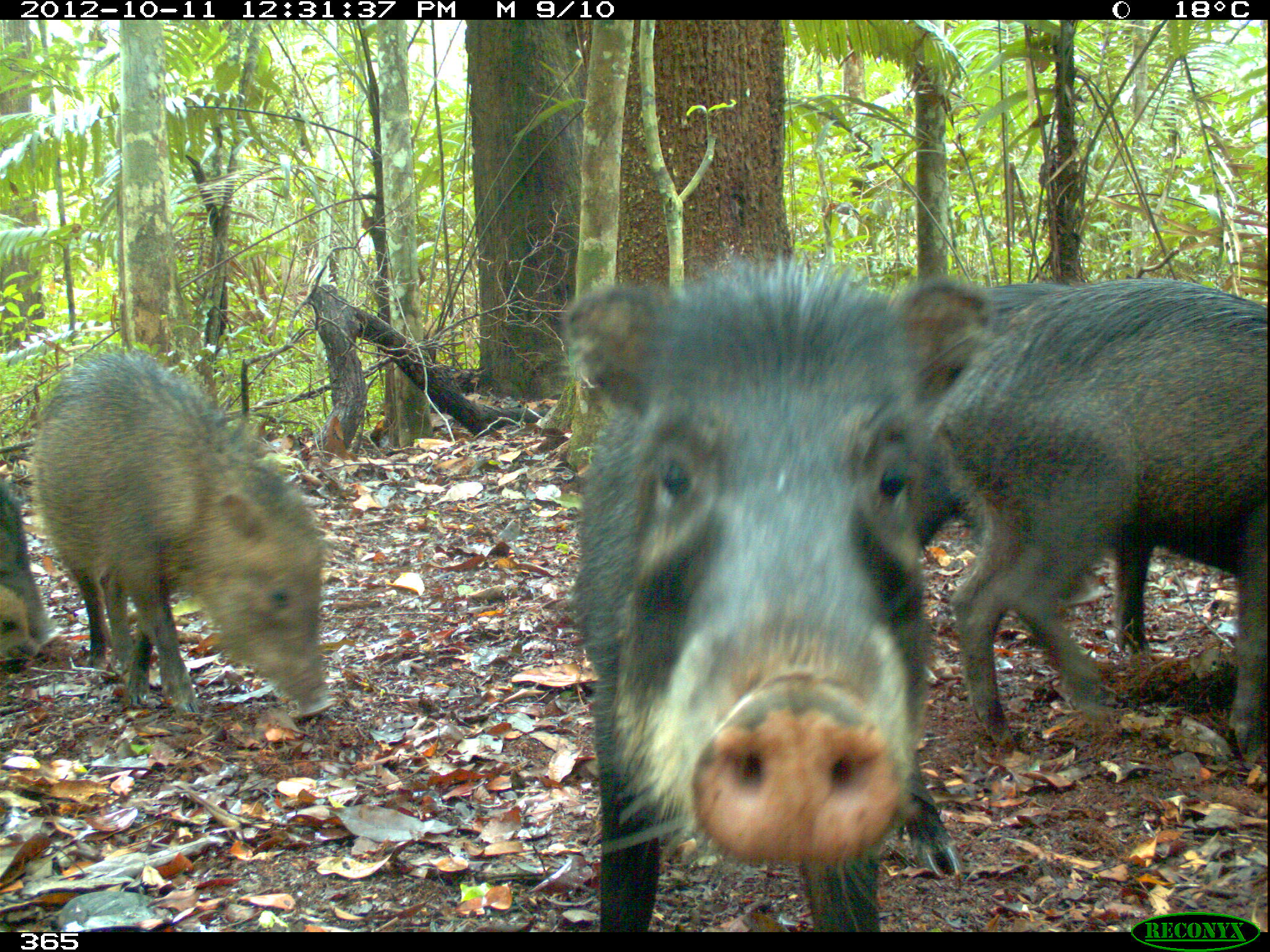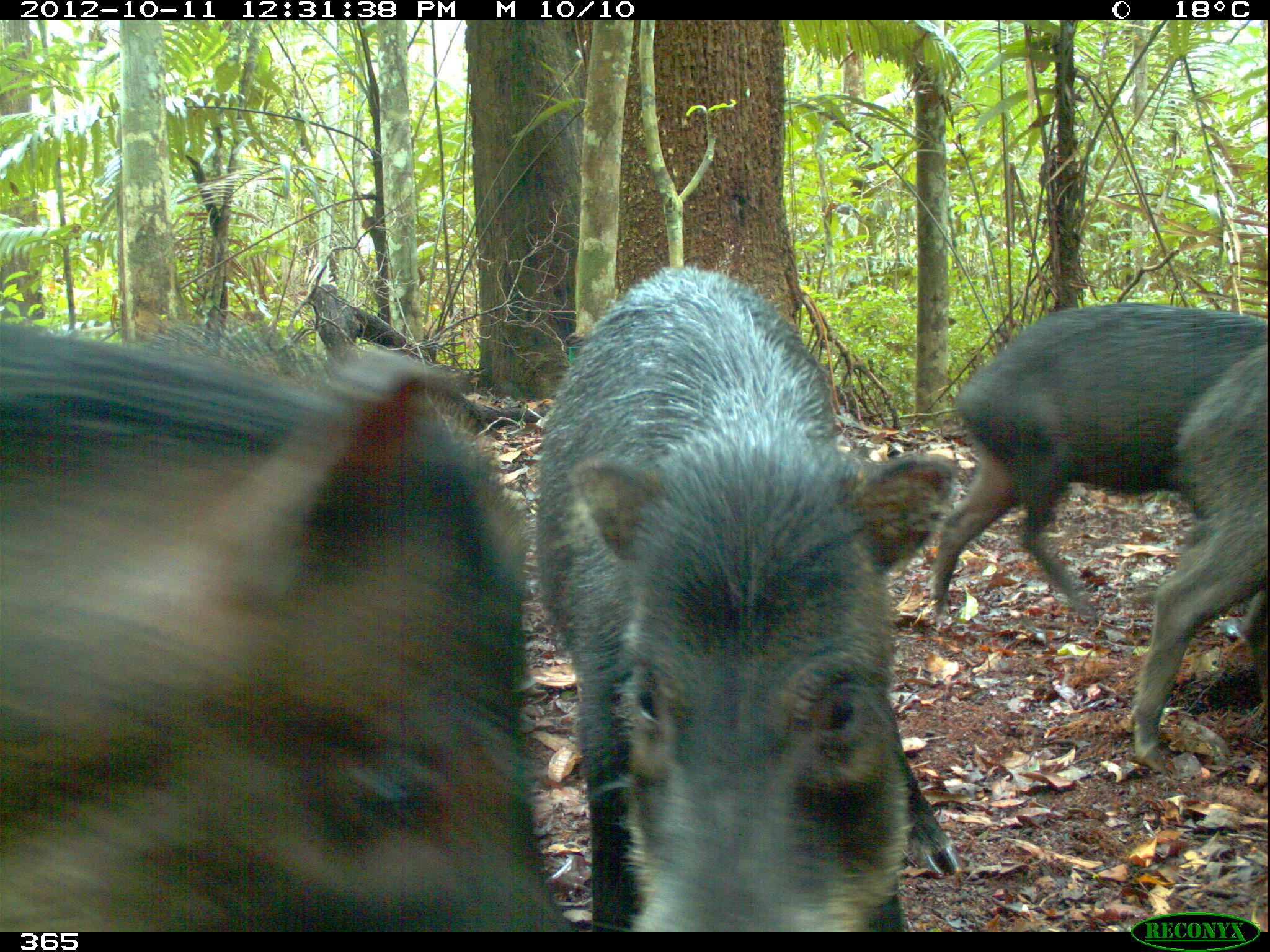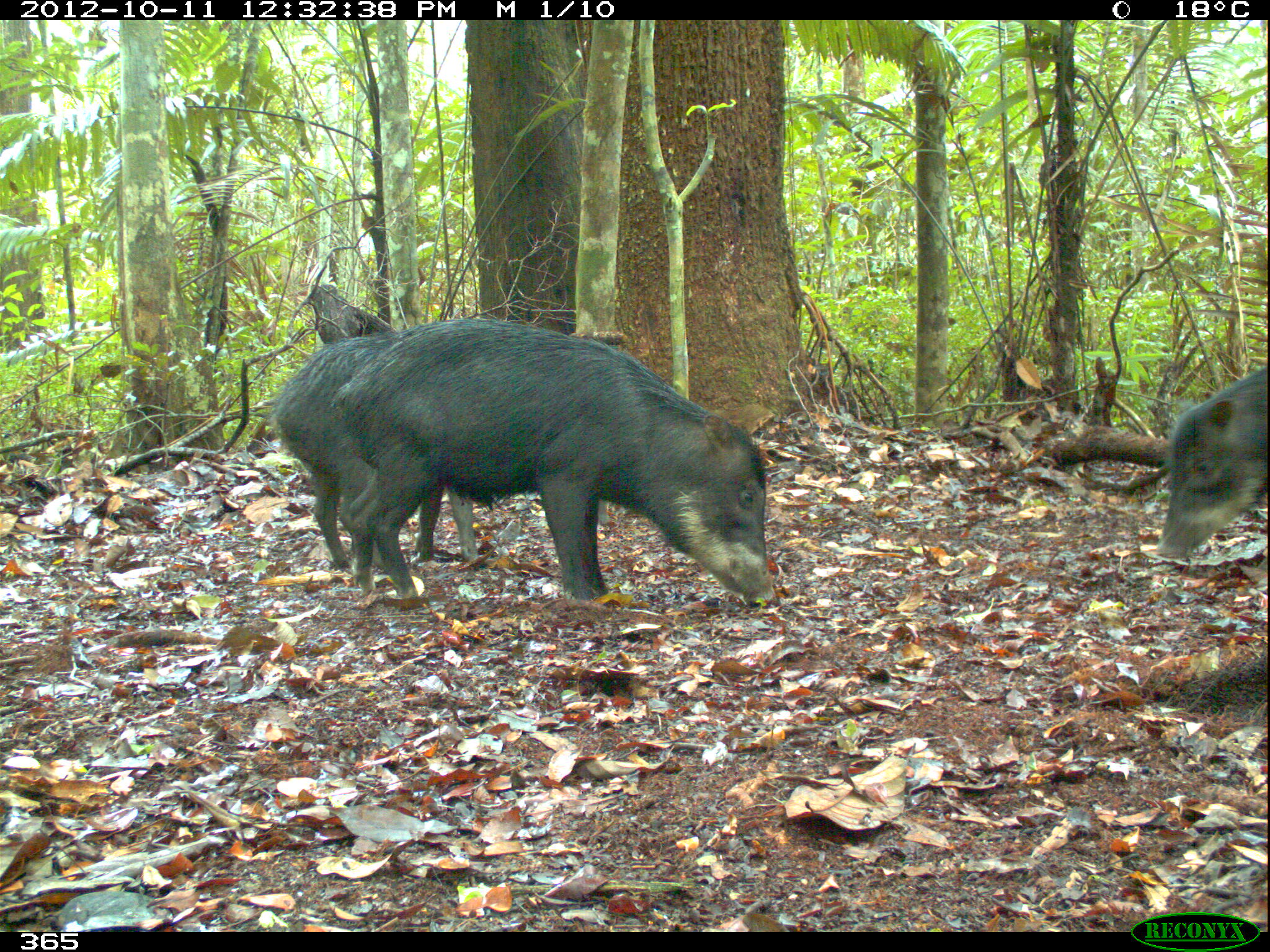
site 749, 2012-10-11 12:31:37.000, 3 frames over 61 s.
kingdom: Animalia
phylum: Chordata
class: Mammalia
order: Artiodactyla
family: Tayassuidae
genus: Tayassu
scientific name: Tayassu pecari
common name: white-lipped peccary